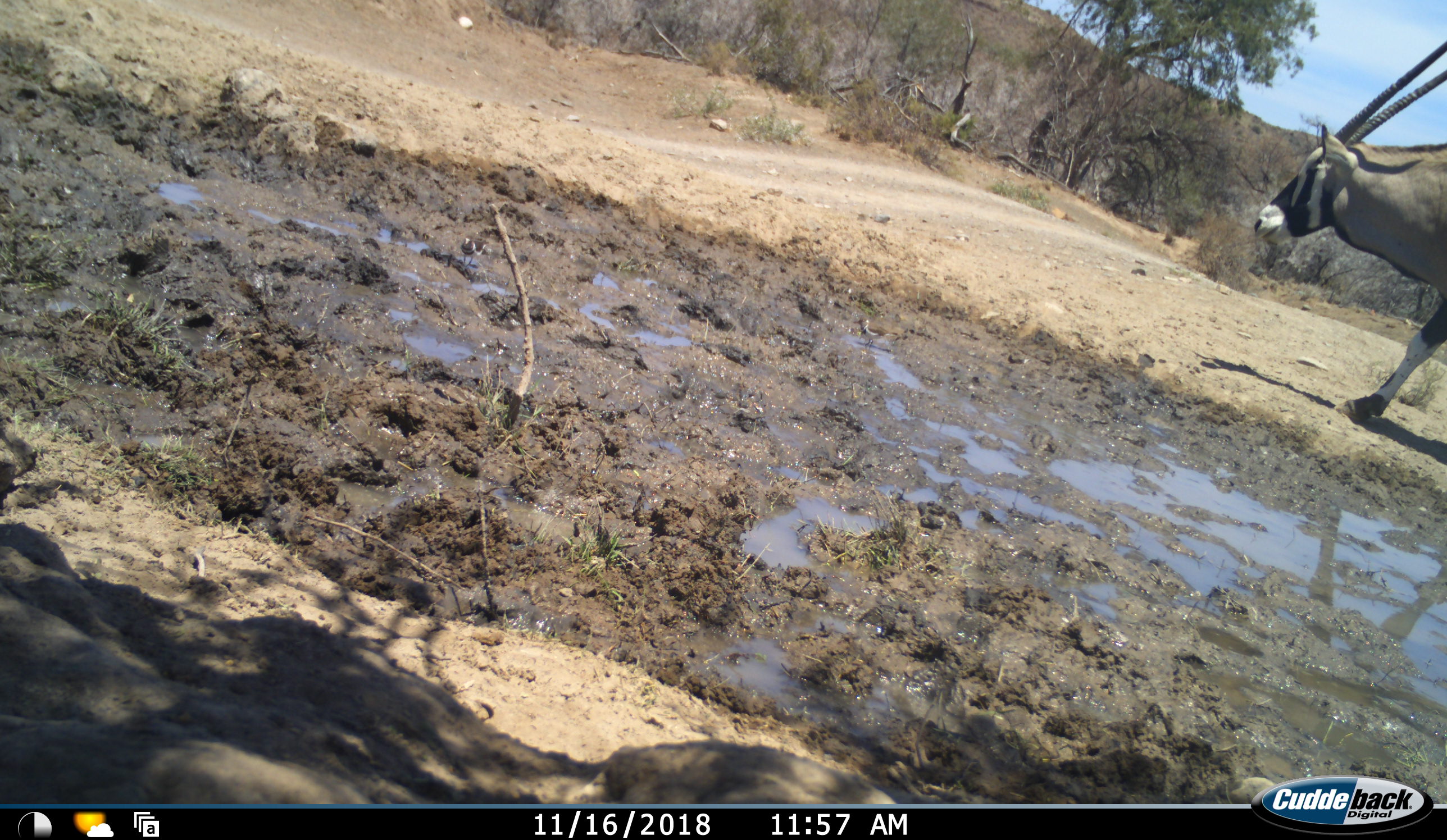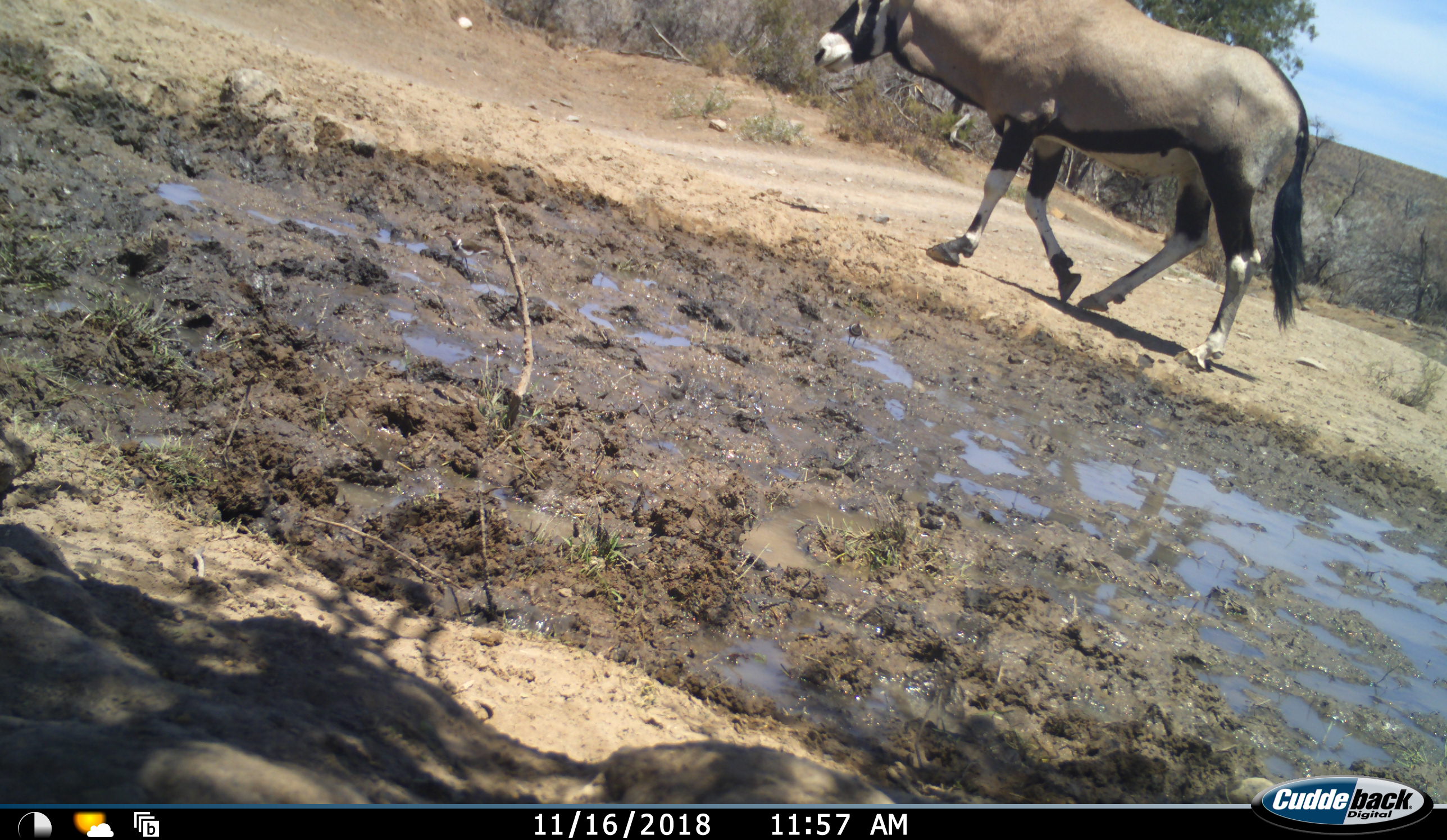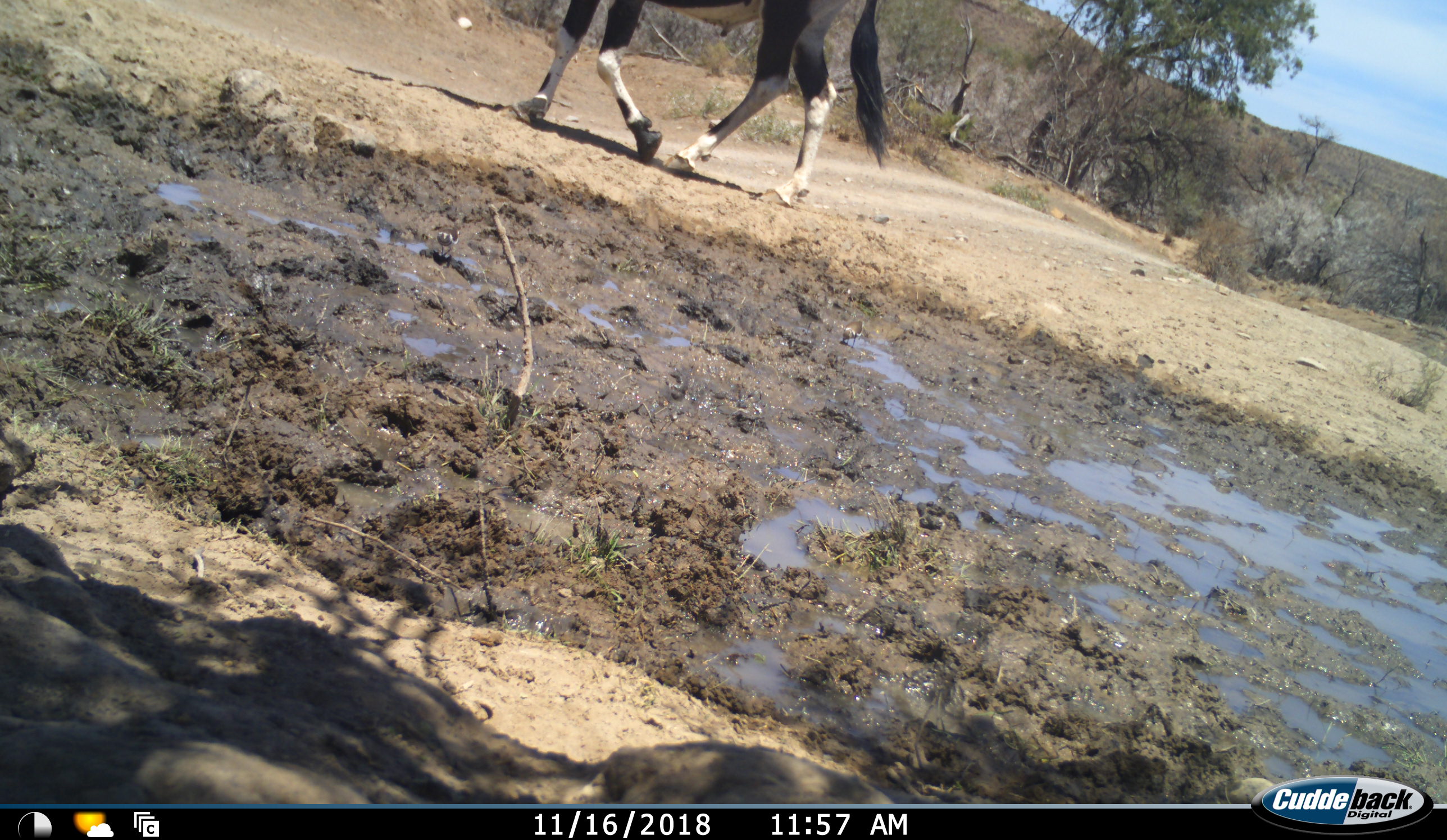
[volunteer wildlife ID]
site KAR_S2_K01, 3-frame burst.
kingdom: Animalia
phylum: Chordata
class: Mammalia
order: Artiodactyla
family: Bovidae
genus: Oryx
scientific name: Oryx gazella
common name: gemsbok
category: oryx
Oryx (gemsbok) (Oryx gazella), count 1. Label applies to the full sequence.